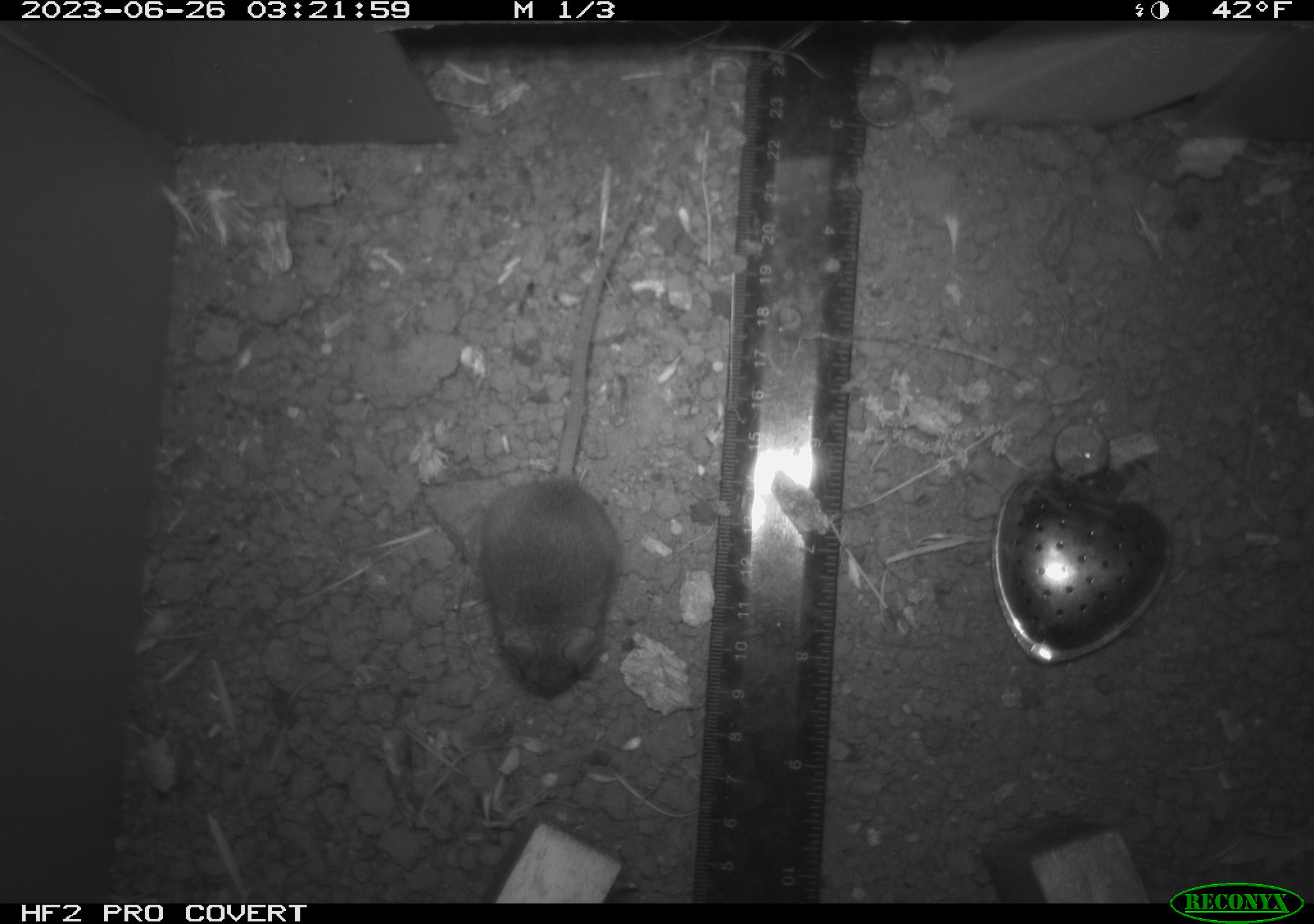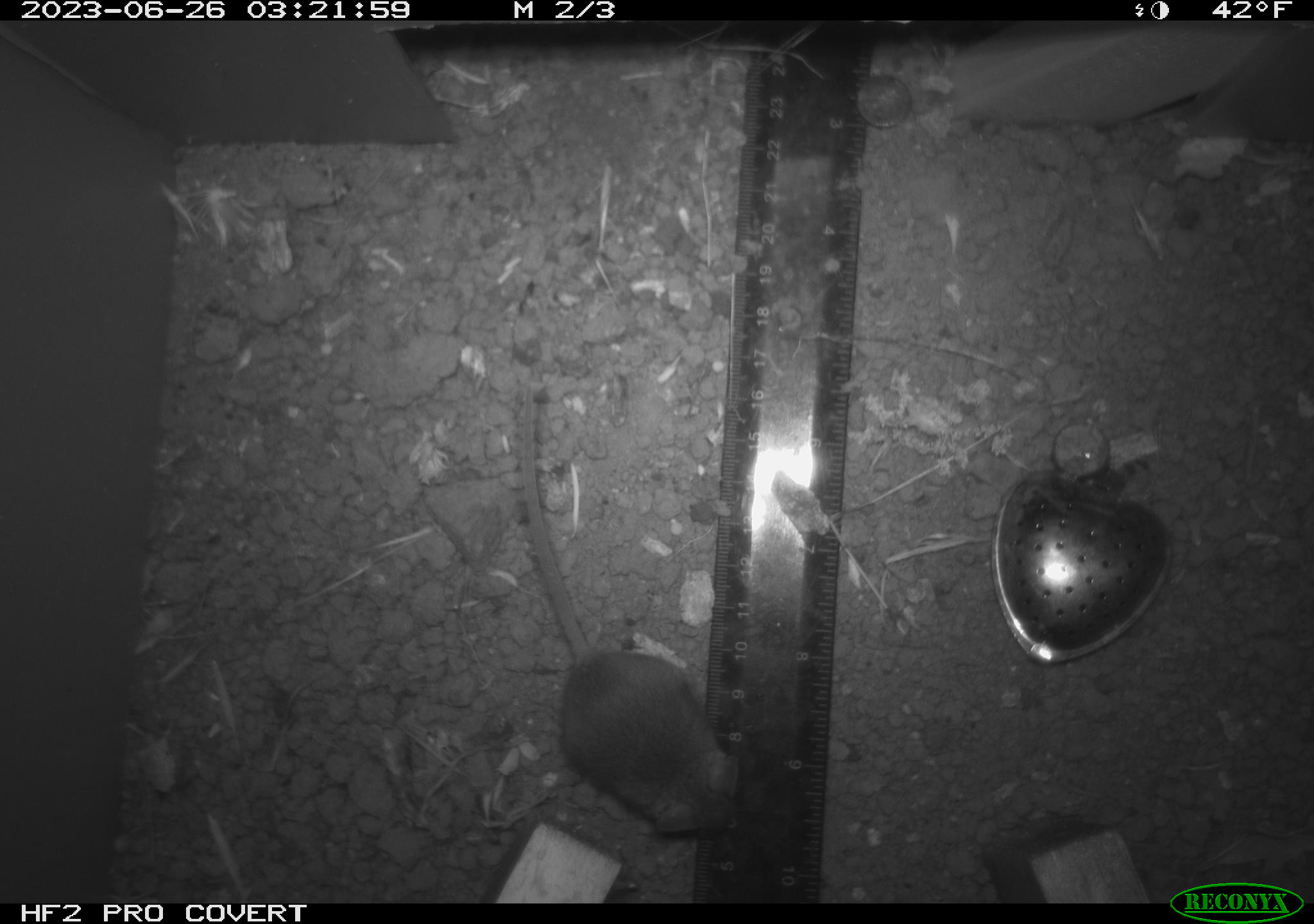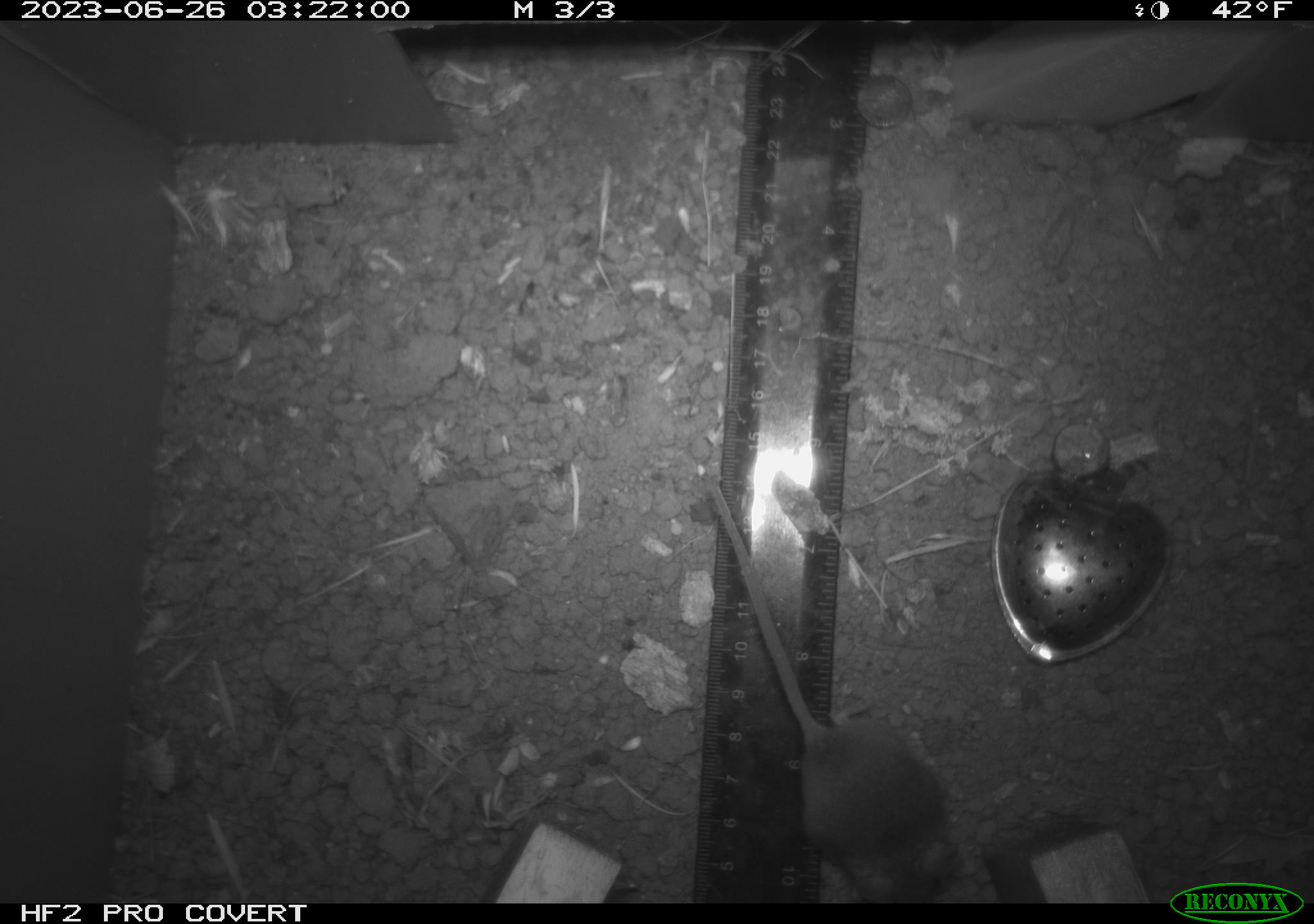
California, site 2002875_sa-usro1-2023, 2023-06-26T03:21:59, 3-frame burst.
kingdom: Animalia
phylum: Chordata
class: Mammalia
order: Rodentia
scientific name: Rodentia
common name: mouse species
Mouse species (Rodentia).